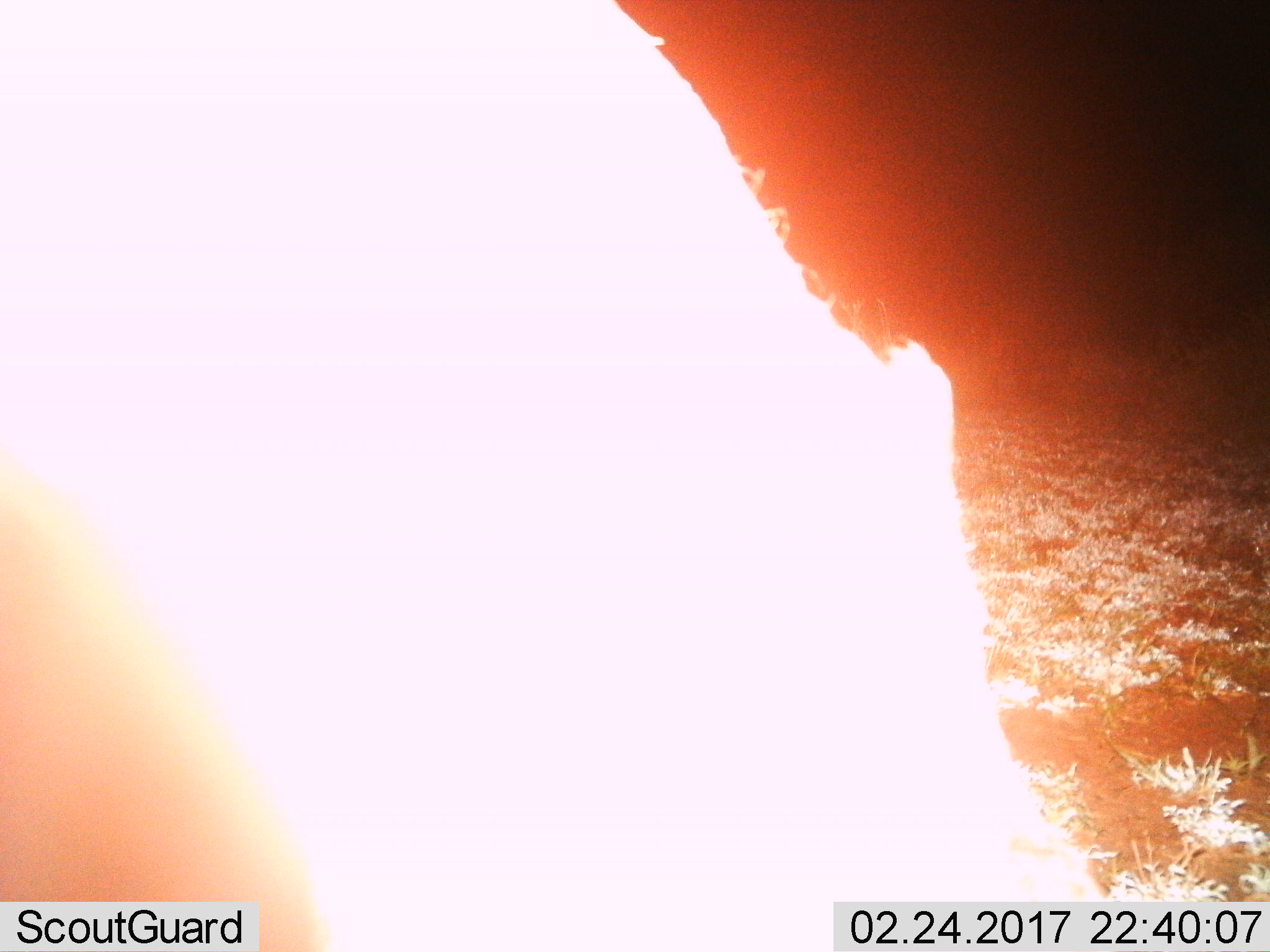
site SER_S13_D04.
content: unidentified animal